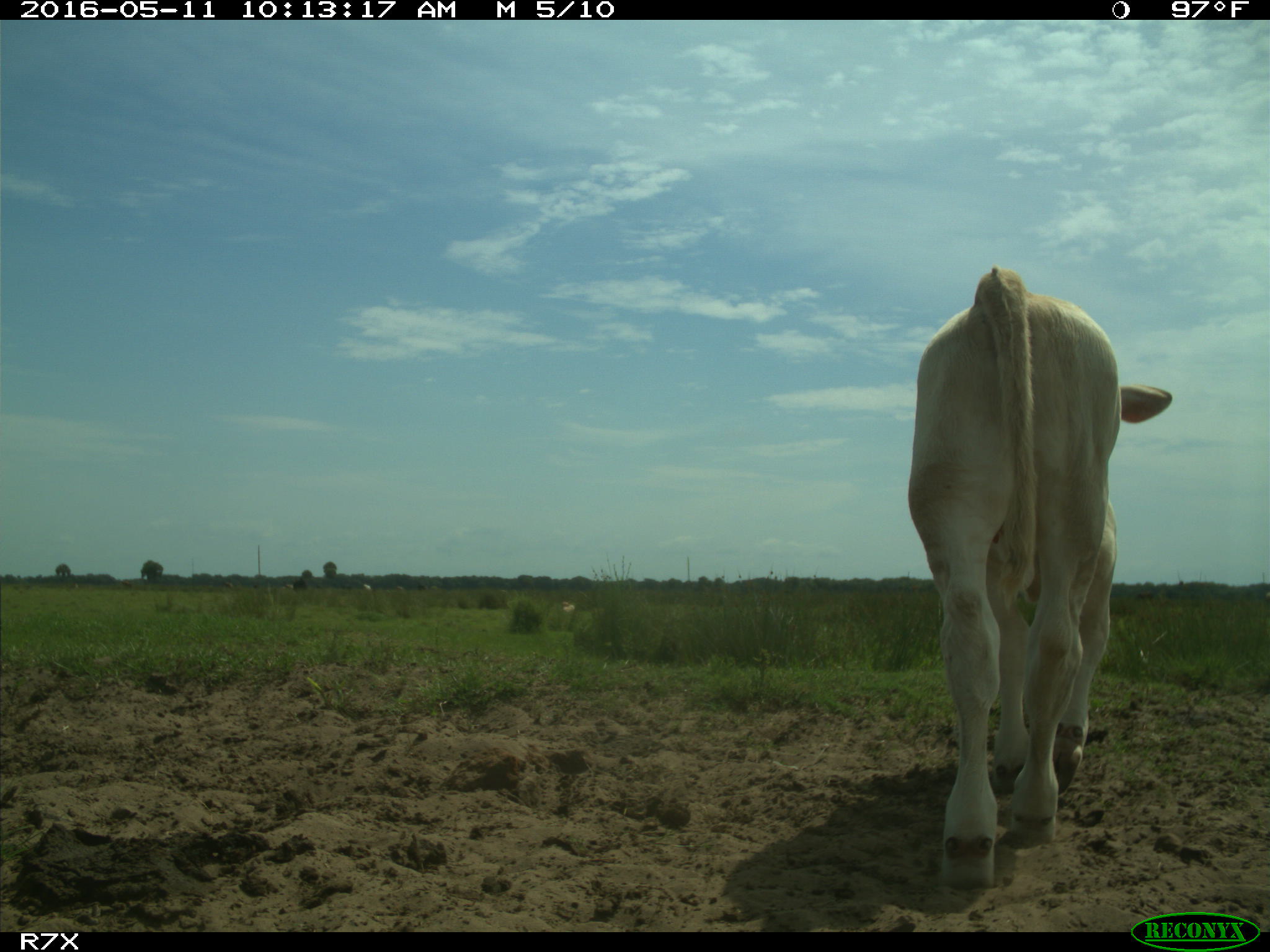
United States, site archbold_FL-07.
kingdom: Animalia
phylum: Chordata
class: Mammalia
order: Artiodactyla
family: Bovidae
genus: Bos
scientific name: Bos taurus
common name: domestic cow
Bos taurus (domestic cow).